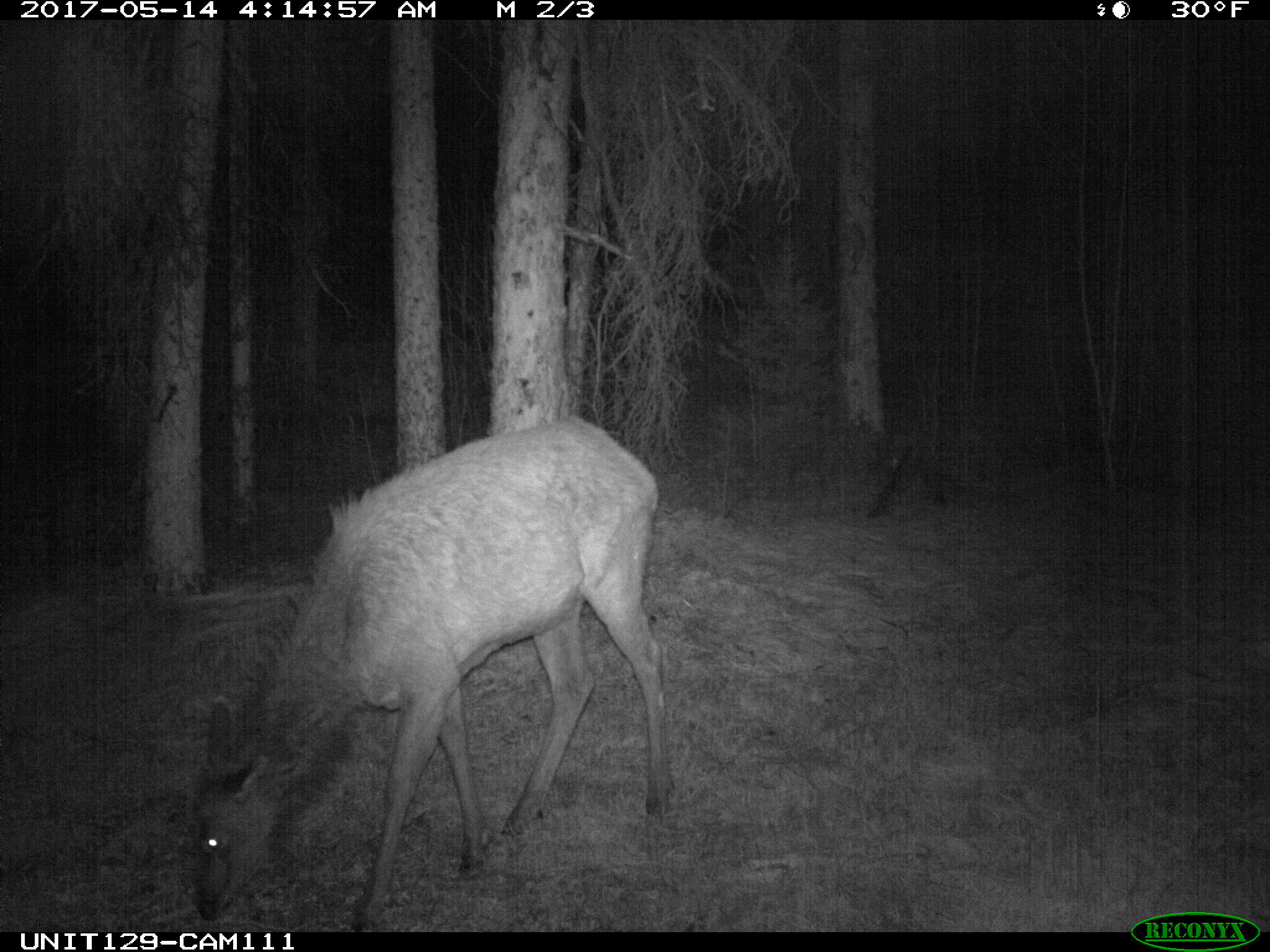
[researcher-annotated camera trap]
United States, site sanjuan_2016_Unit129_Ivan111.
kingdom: Animalia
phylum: Chordata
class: Mammalia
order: Artiodactyla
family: Cervidae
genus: Cervus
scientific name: Cervus elaphus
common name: red deer